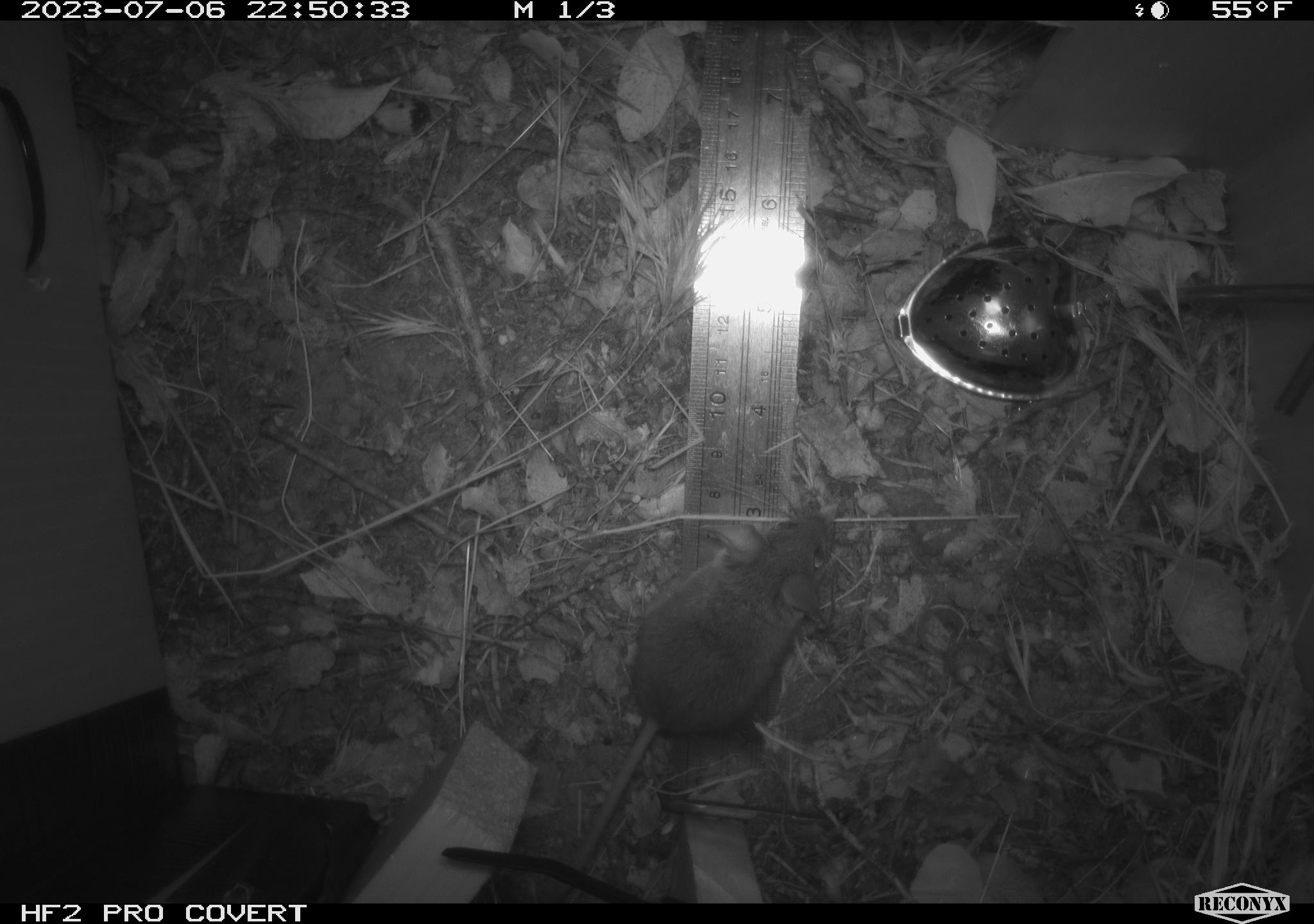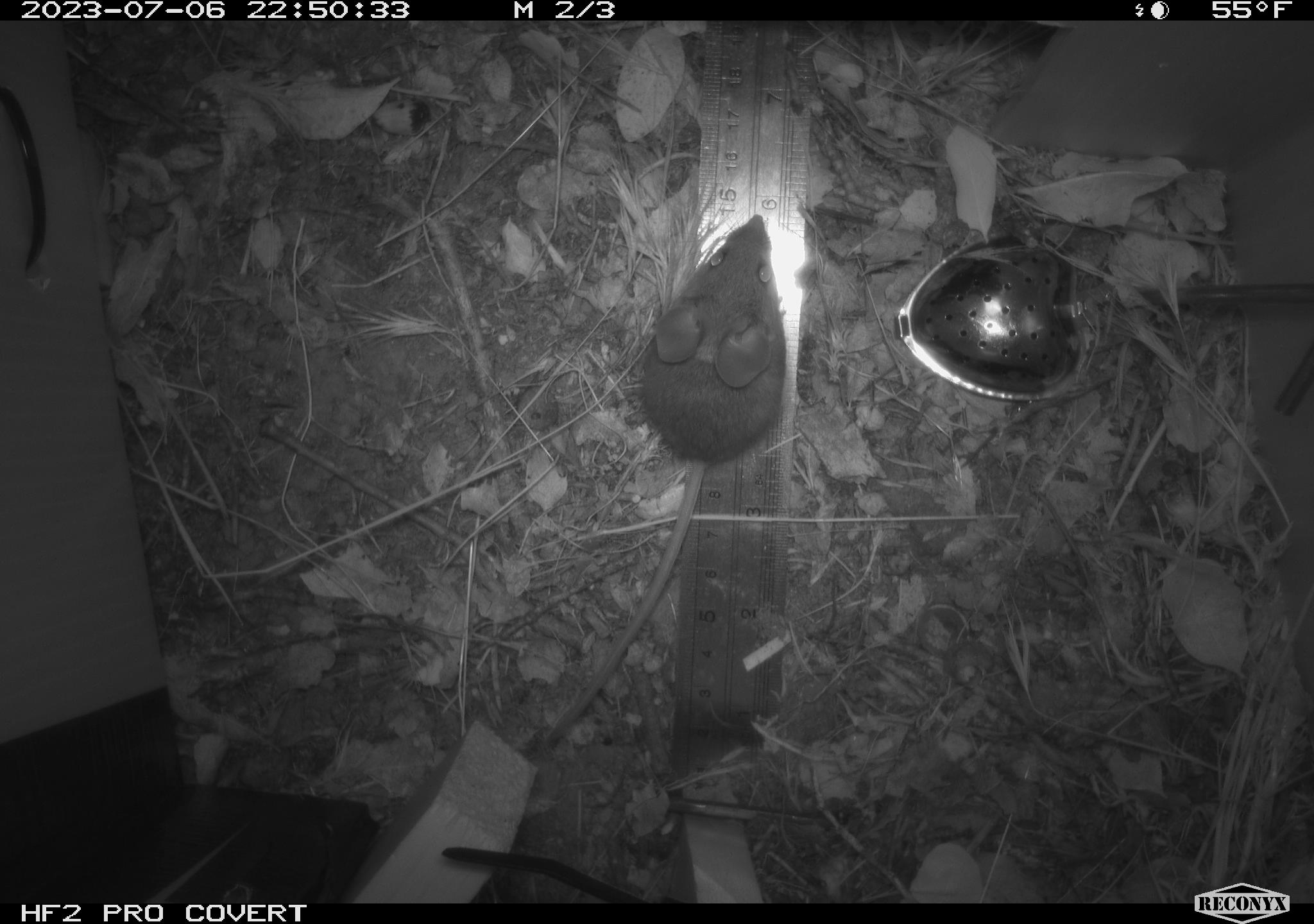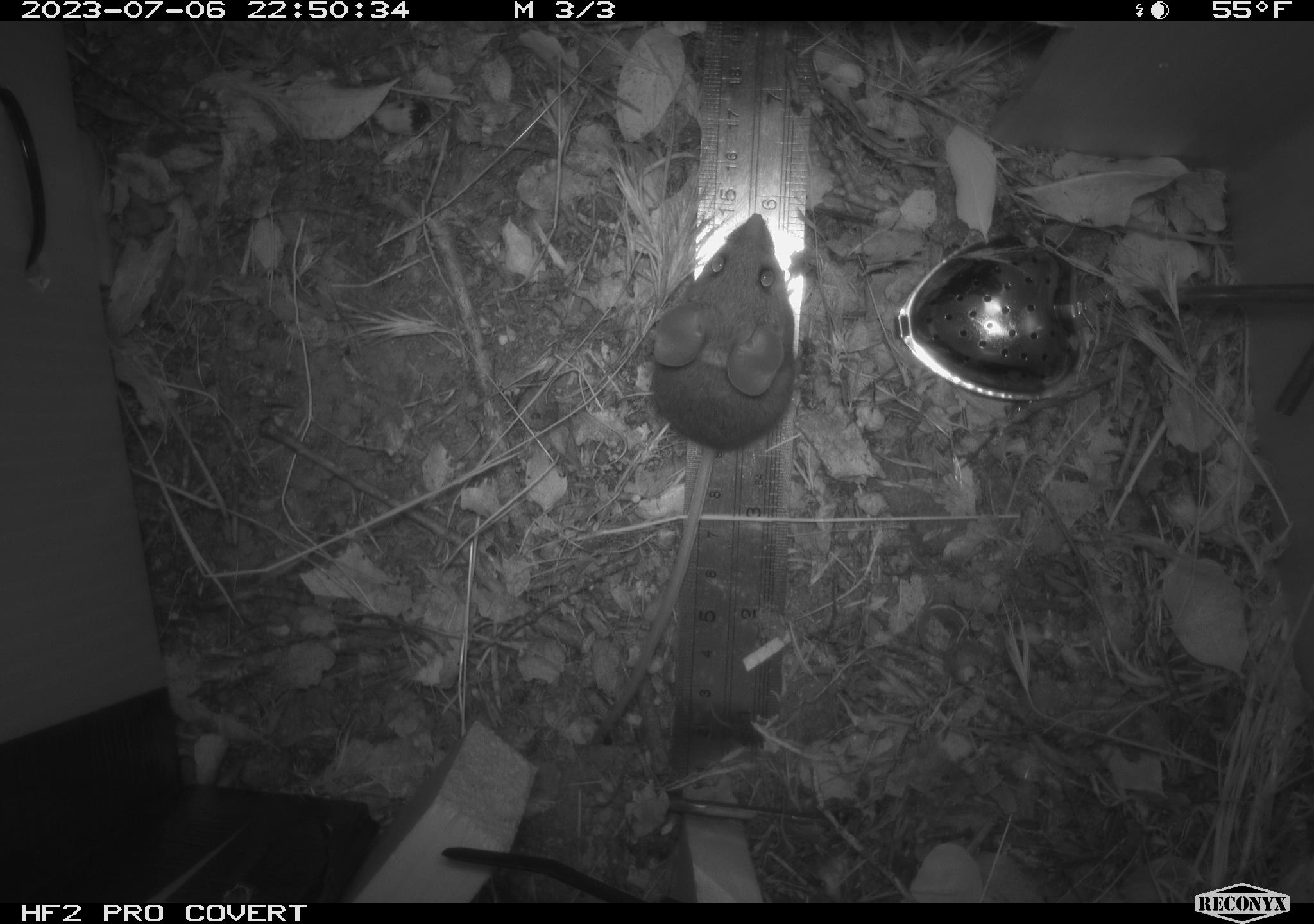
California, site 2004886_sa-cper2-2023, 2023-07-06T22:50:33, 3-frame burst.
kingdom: Animalia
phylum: Chordata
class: Mammalia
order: Rodentia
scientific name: Rodentia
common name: mouse species